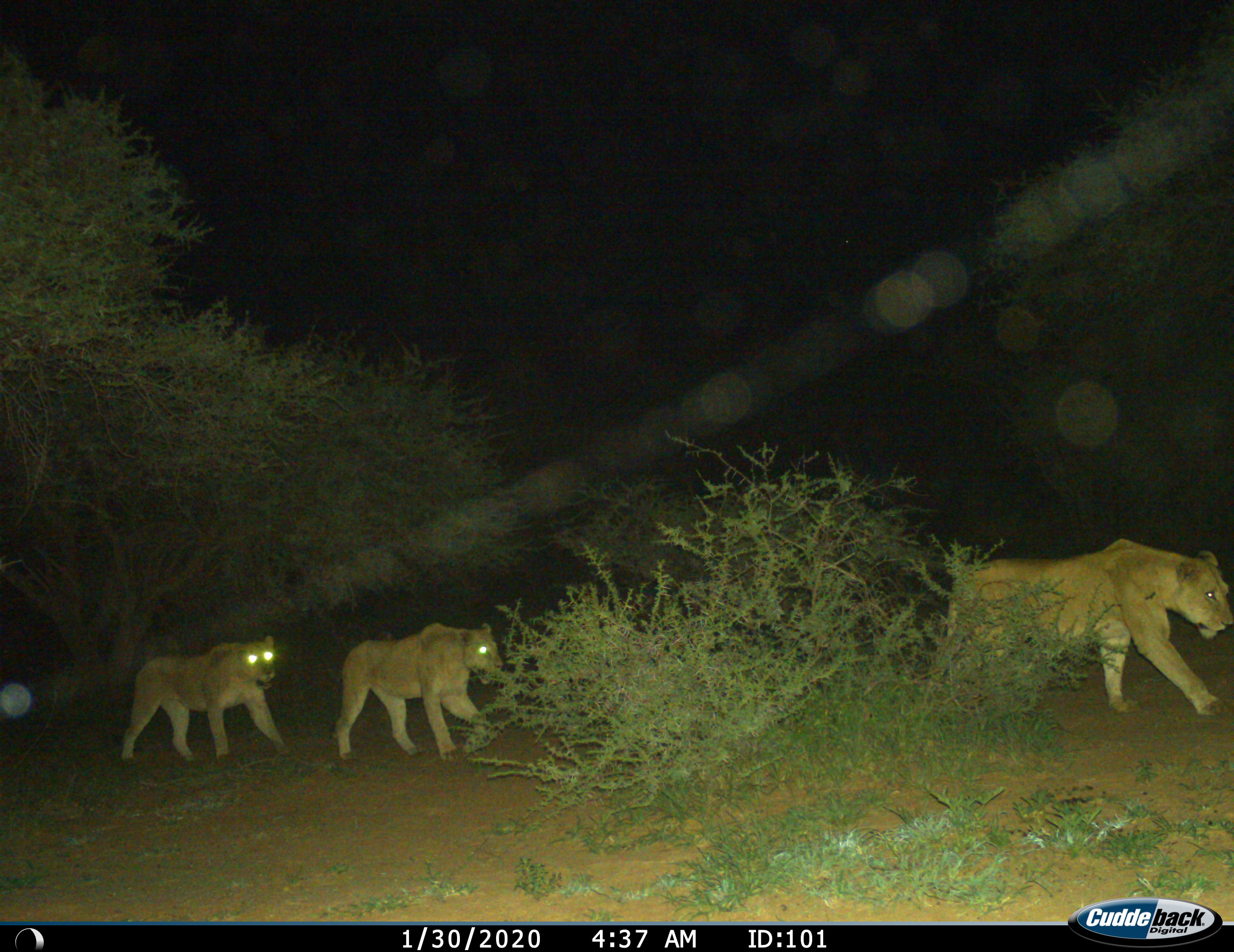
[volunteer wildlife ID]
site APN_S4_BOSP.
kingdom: Animalia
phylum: Chordata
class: Mammalia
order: Carnivora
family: Felidae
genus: Panthera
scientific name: Panthera leo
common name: lion female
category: lionfemale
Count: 3.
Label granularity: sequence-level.